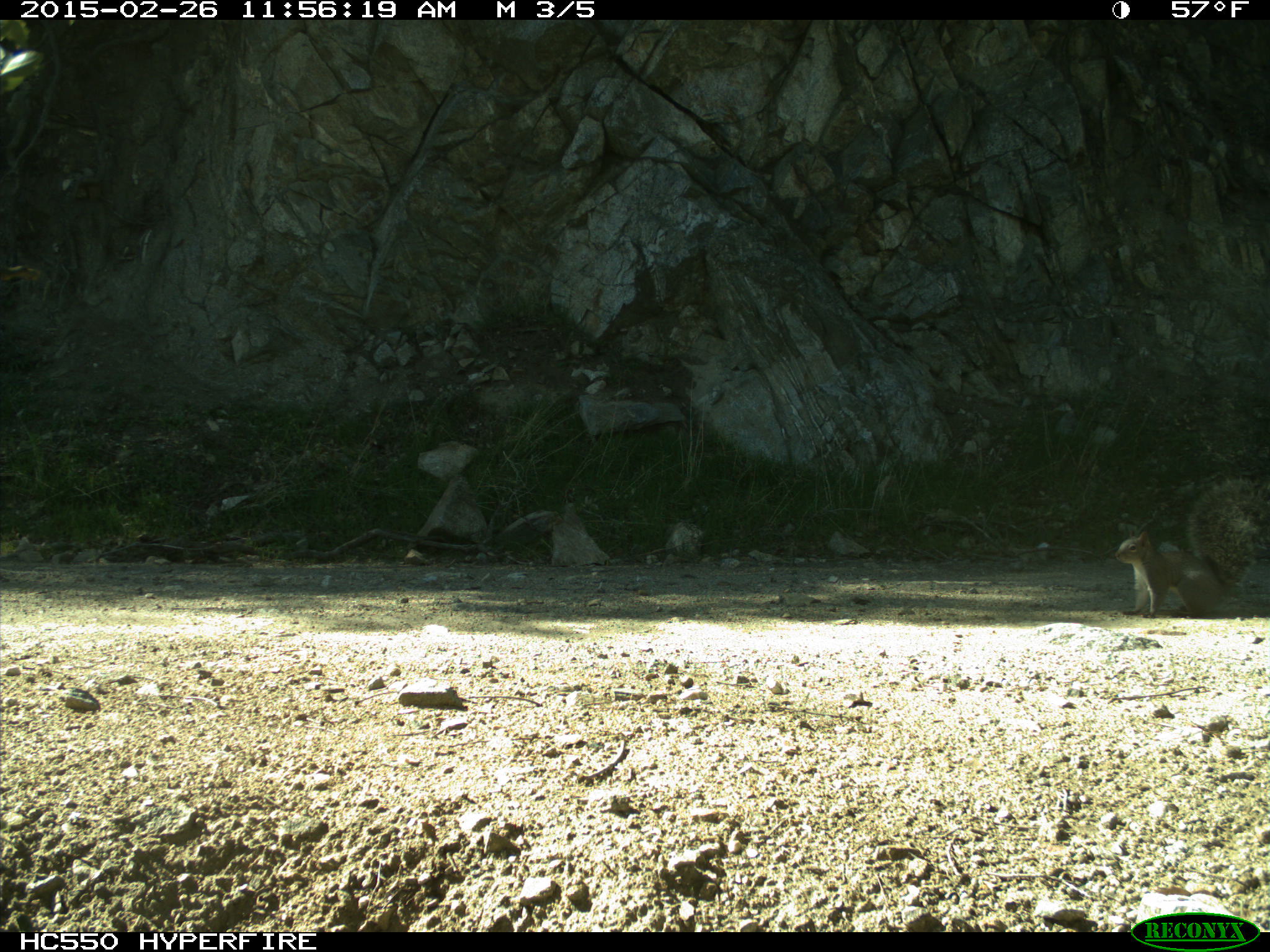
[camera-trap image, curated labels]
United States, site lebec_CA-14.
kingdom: Animalia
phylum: Chordata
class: Mammalia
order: Rodentia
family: Sciuridae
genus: Sciurus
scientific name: Sciurus carolinensis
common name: eastern gray squirrel